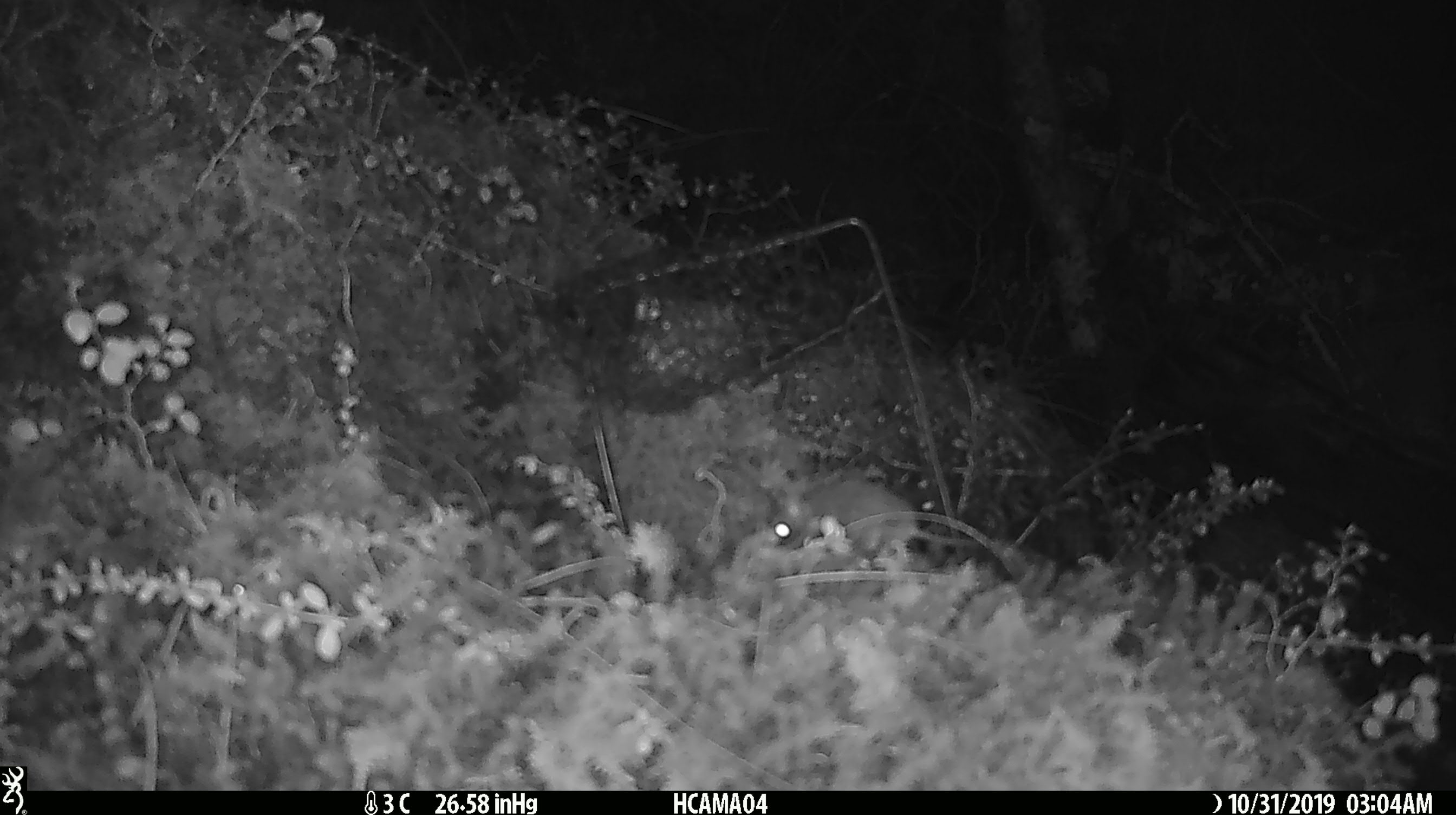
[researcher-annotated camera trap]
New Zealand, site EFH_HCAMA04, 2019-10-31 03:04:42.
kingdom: Animalia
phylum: Chordata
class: Mammalia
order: Rodentia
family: Muridae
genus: Mus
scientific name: Mus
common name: mouse